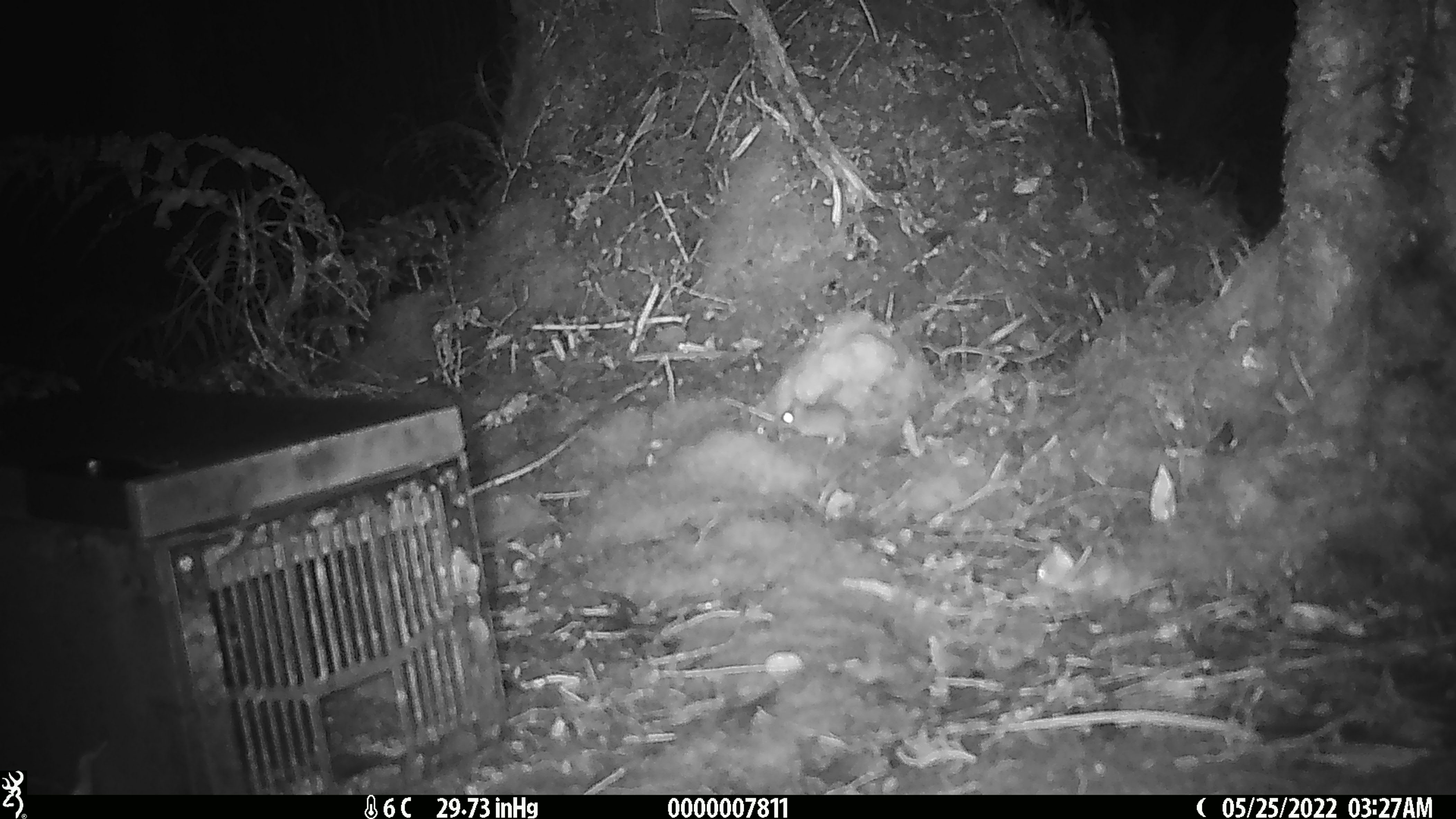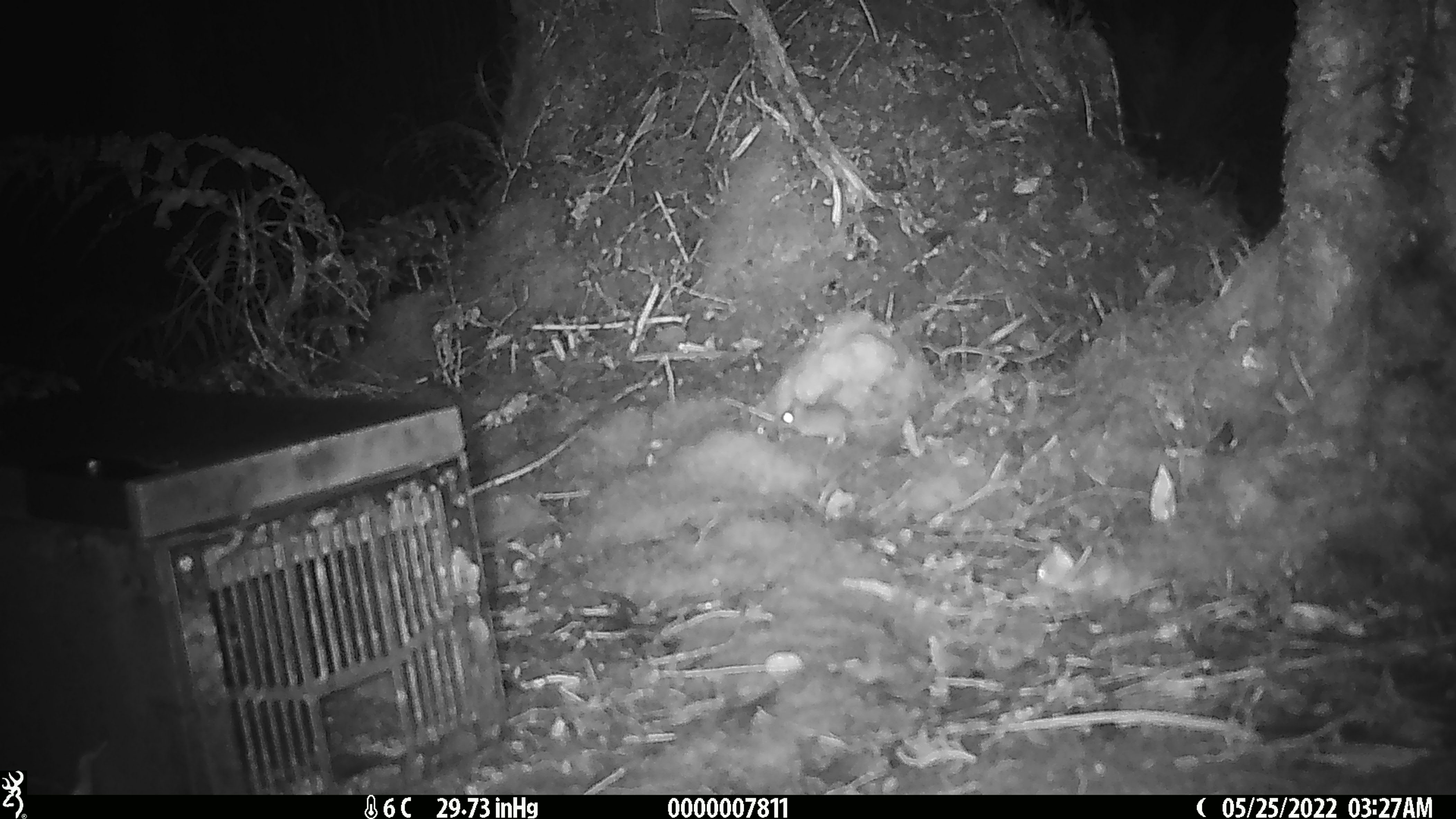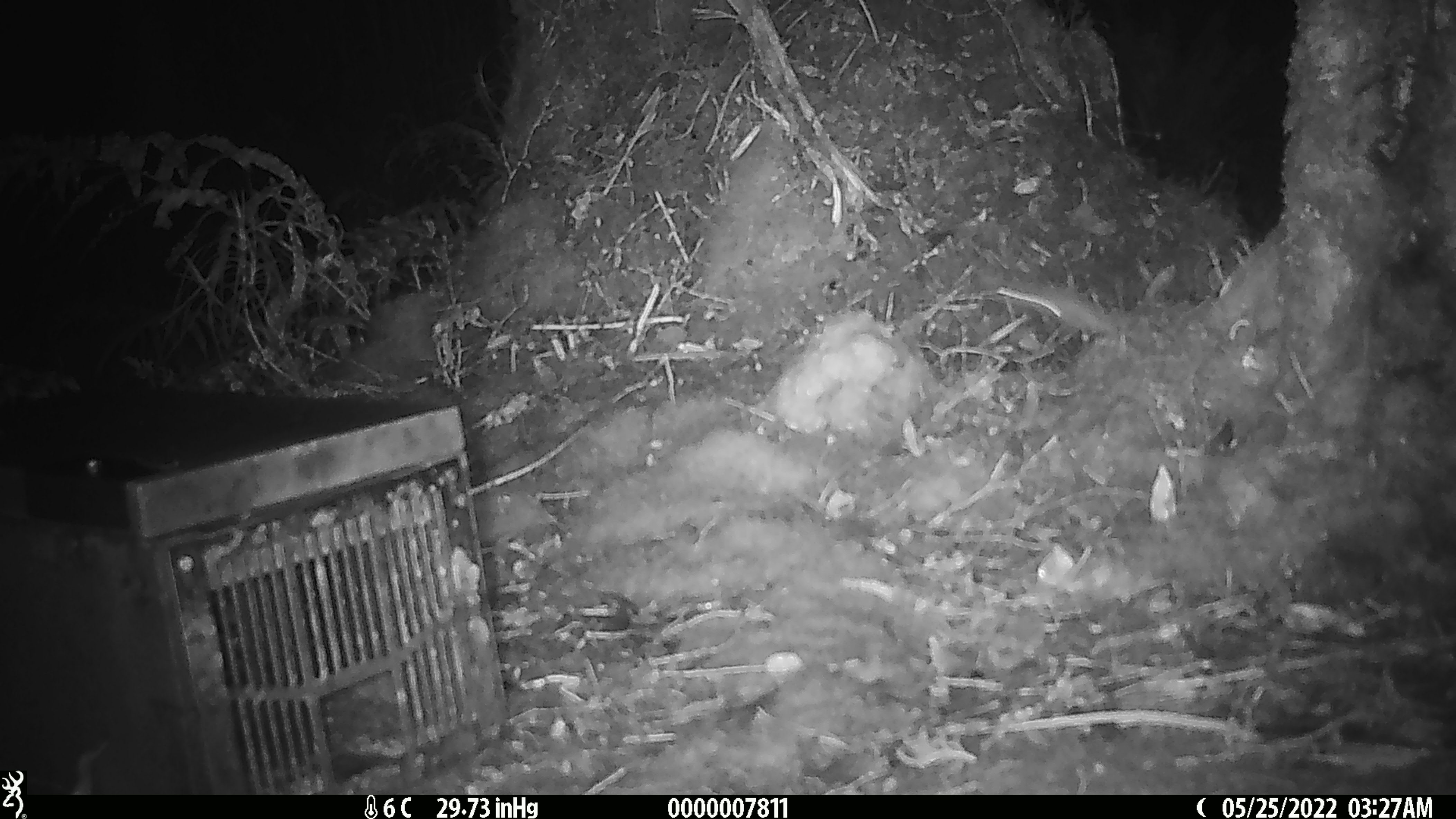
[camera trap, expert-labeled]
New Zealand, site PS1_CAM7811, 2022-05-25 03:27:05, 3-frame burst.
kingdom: Animalia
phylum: Chordata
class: Mammalia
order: Rodentia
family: Muridae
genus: Mus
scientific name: Mus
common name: mouse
Mouse (Mus).